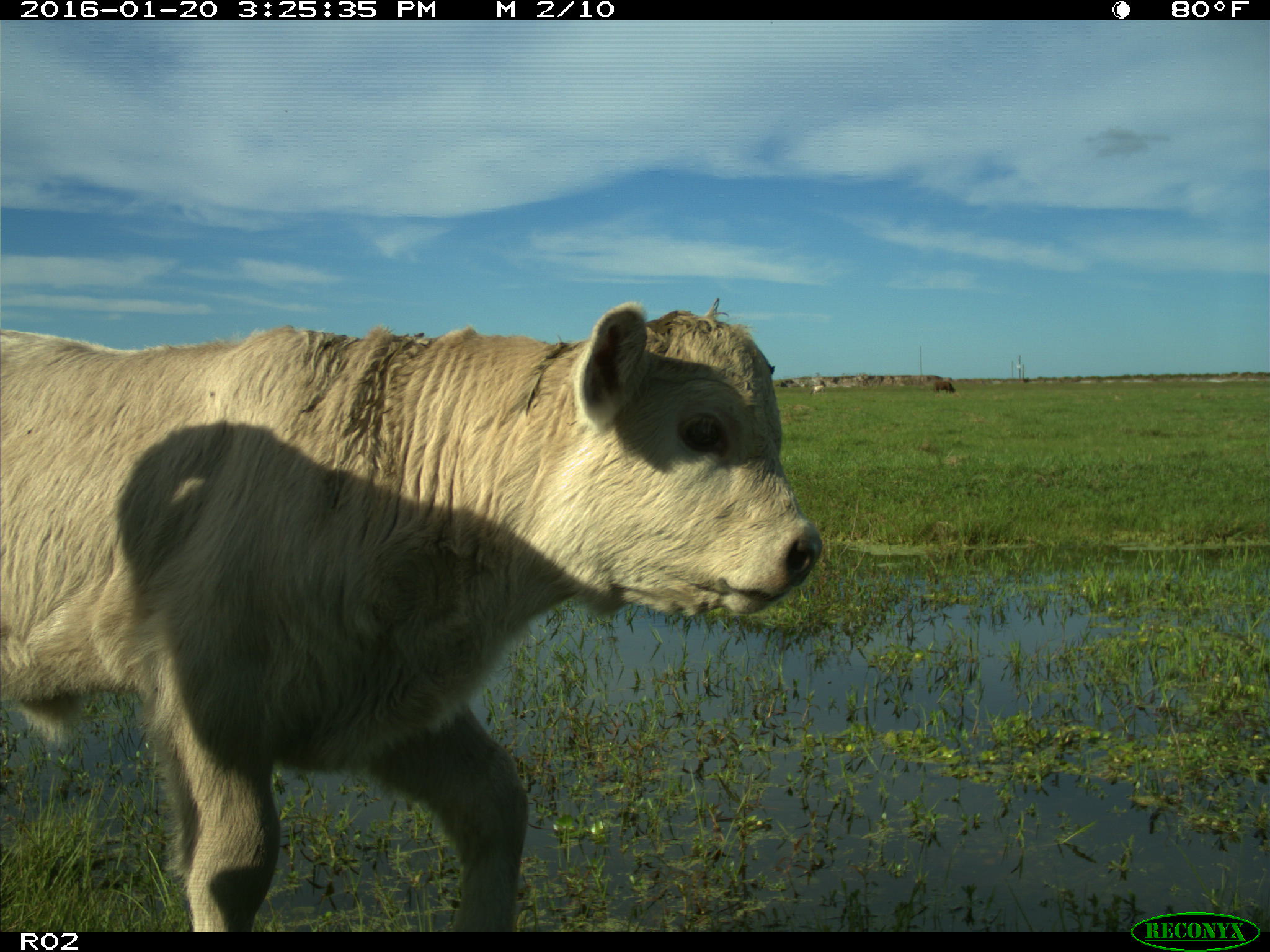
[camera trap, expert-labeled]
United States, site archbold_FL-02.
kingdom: Animalia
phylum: Chordata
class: Mammalia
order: Artiodactyla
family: Bovidae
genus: Bos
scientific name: Bos taurus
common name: domestic cow